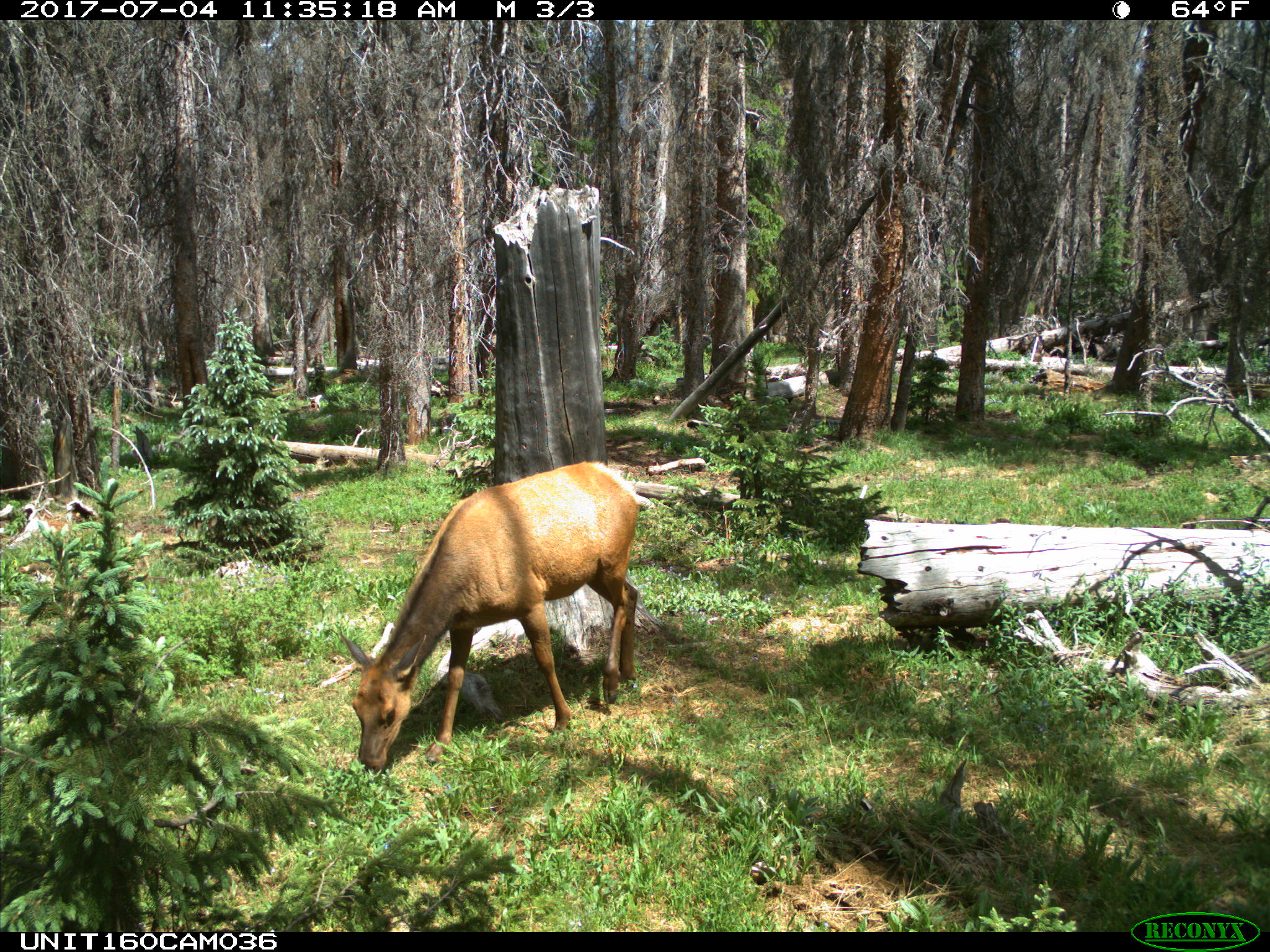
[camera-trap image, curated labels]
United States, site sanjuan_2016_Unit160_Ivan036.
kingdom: Animalia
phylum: Chordata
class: Mammalia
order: Artiodactyla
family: Cervidae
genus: Cervus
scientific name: Cervus elaphus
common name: red deer